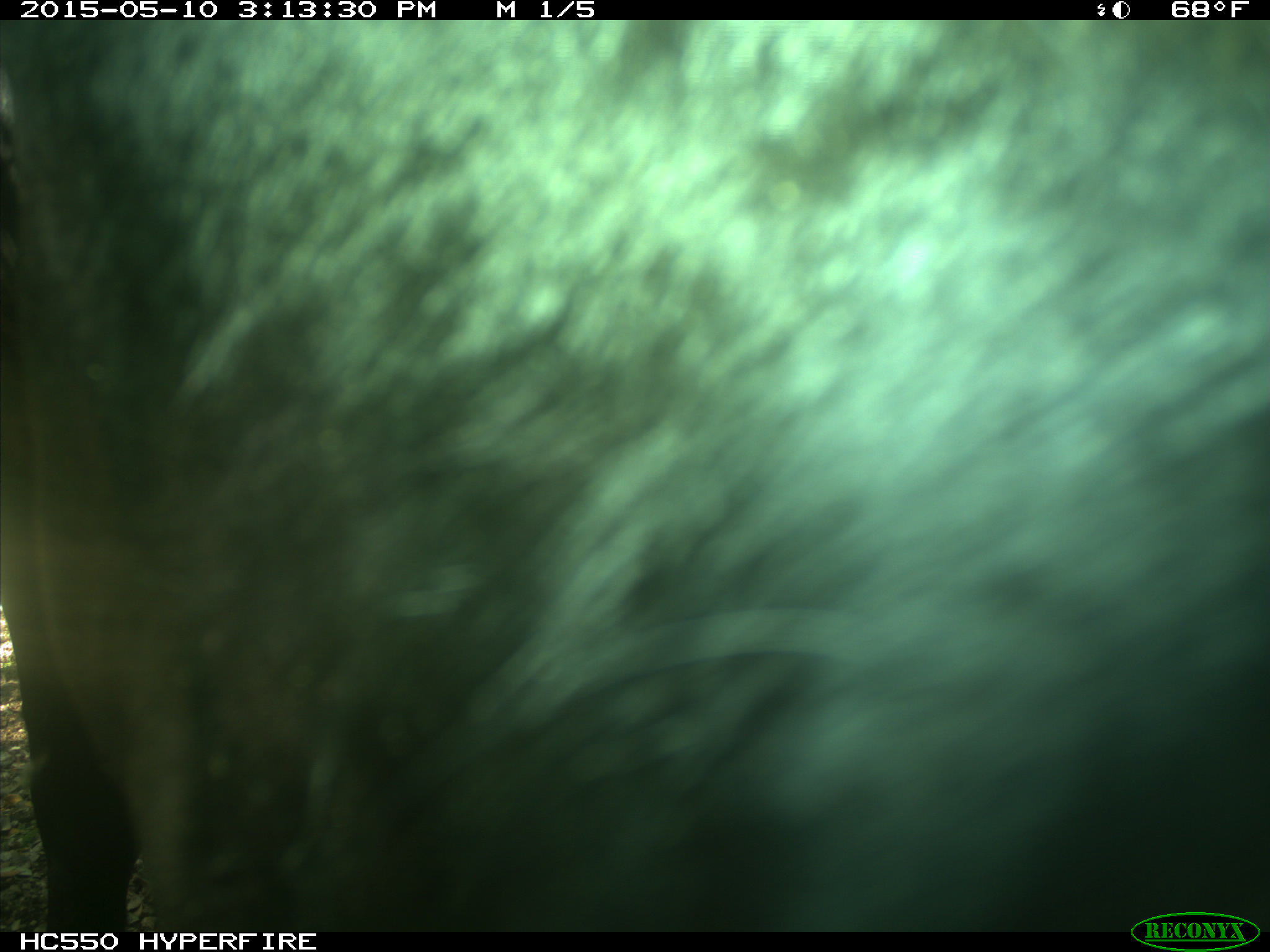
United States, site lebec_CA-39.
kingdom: Animalia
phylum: Chordata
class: Mammalia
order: Artiodactyla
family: Bovidae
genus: Bos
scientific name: Bos taurus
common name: domestic cow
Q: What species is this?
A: Bos taurus (domestic cow).